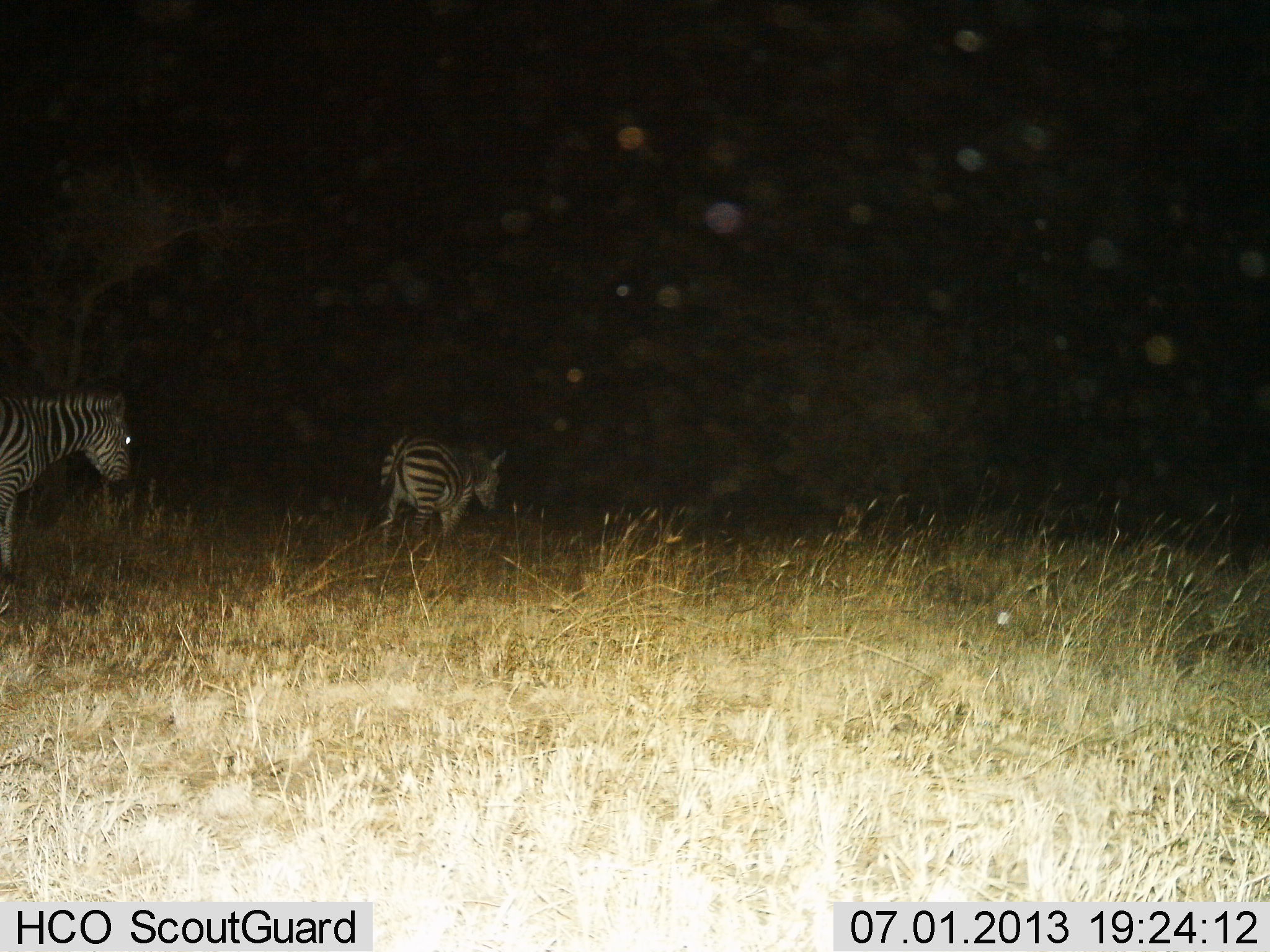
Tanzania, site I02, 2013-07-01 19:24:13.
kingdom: Animalia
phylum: Chordata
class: Mammalia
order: Perissodactyla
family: Equidae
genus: Equus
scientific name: Equus quagga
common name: plains zebra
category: zebra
Zebra (plains zebra) (Equus quagga), count 2. Behavior (volunteer vote fractions): standing 0%, resting 0%, moving 100%, interacting 0%. Young present (vote fraction): 0%. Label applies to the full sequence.